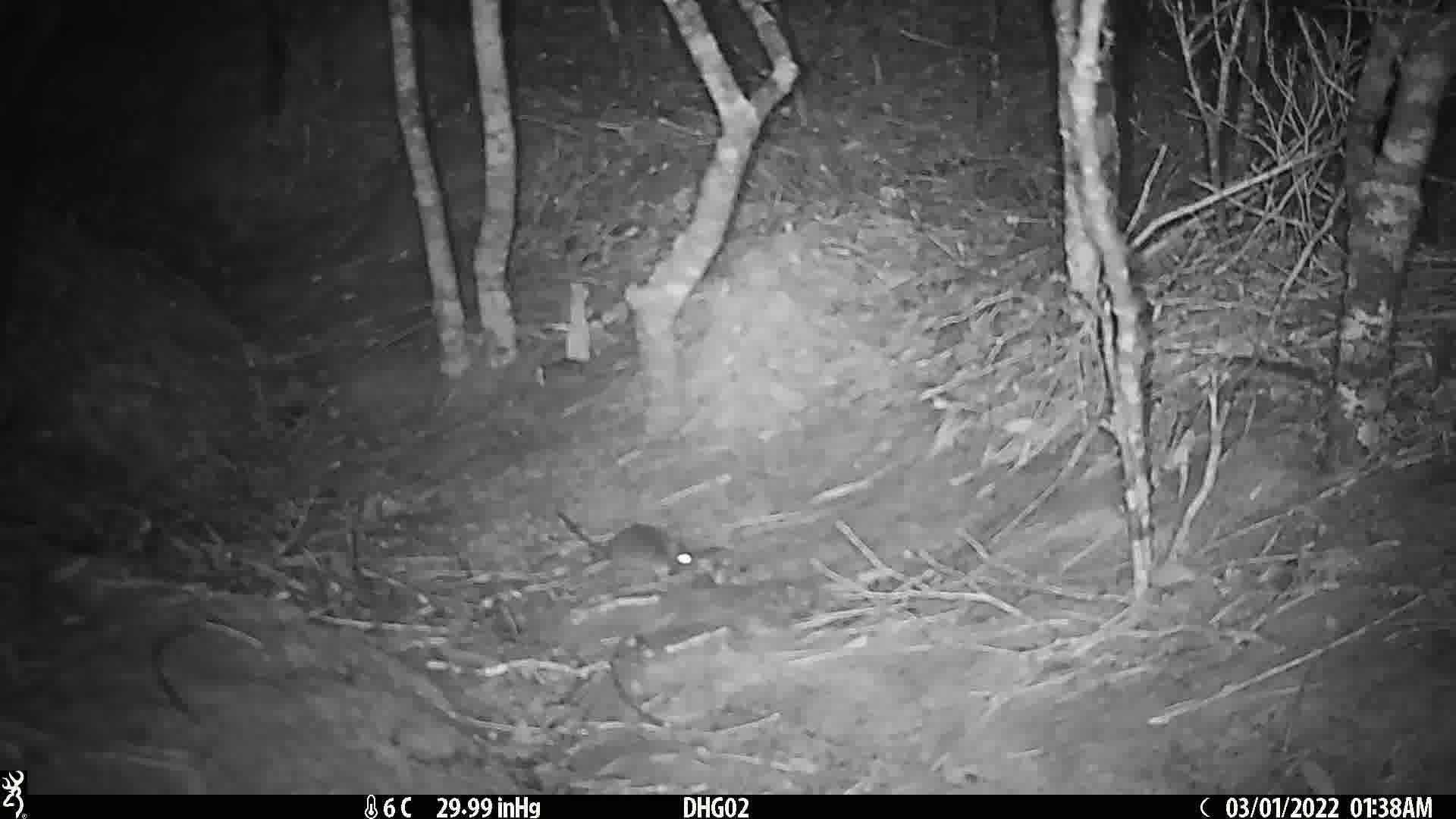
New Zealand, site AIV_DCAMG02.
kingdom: Animalia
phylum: Chordata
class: Mammalia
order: Rodentia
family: Muridae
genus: Mus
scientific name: Mus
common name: mouse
Mouse (Mus).